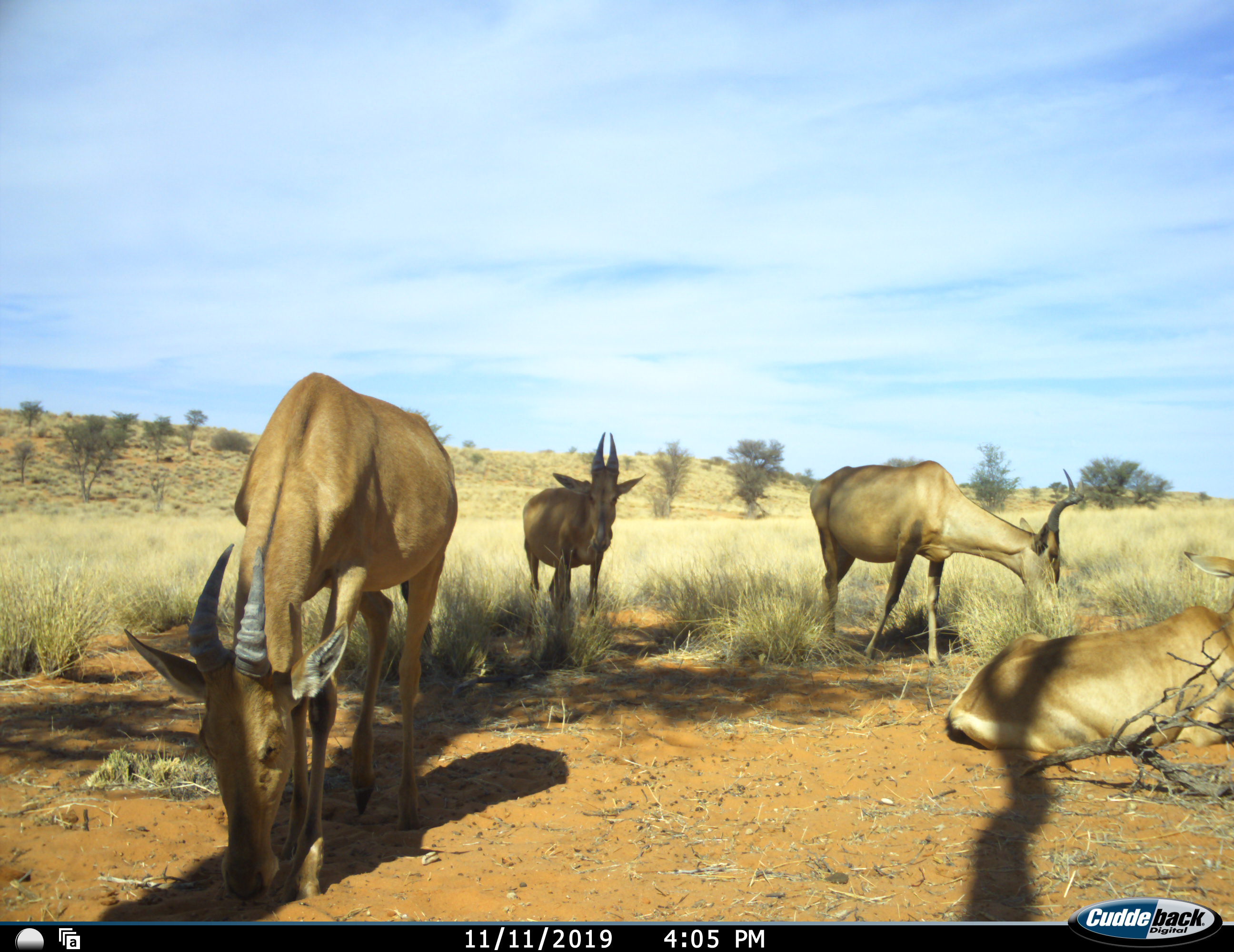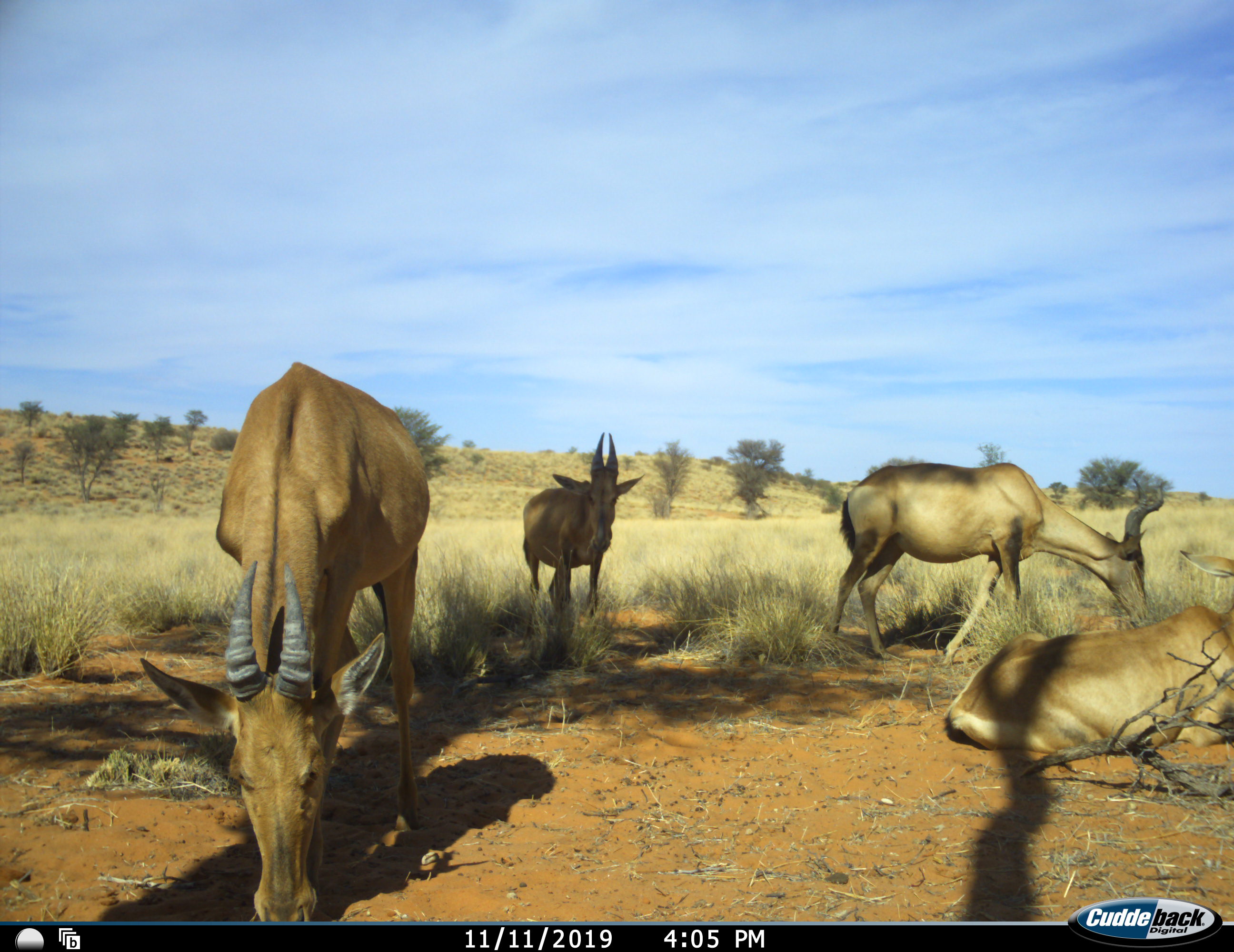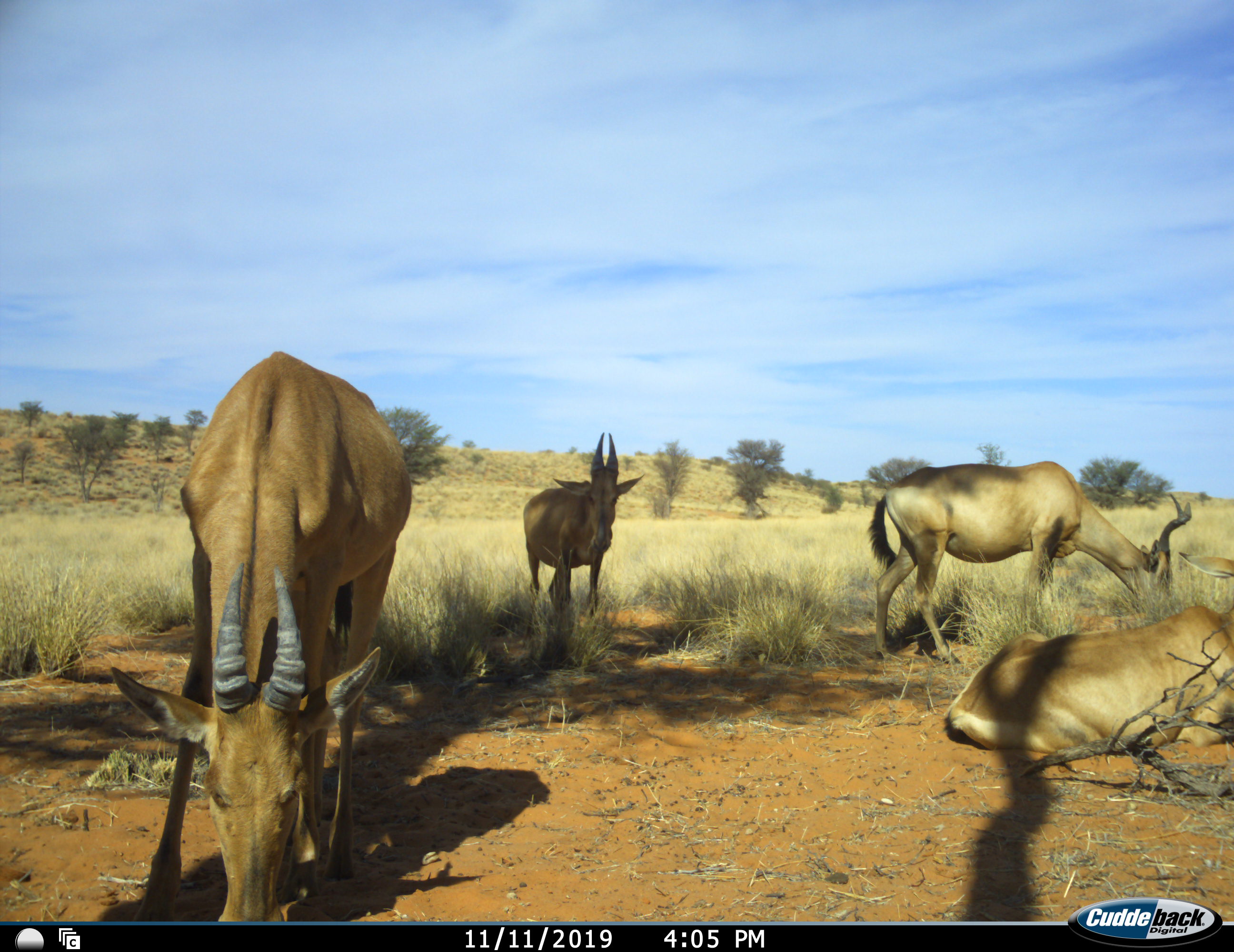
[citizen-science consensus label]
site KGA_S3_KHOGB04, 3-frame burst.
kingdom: Animalia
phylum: Chordata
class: Mammalia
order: Artiodactyla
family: Bovidae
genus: Alcelaphus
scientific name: Alcelaphus buselaphus caama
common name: red hartebeest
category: hartebeestred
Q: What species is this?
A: Hartebeestred (red hartebeest) (Alcelaphus buselaphus caama).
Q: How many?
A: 4.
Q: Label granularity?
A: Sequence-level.